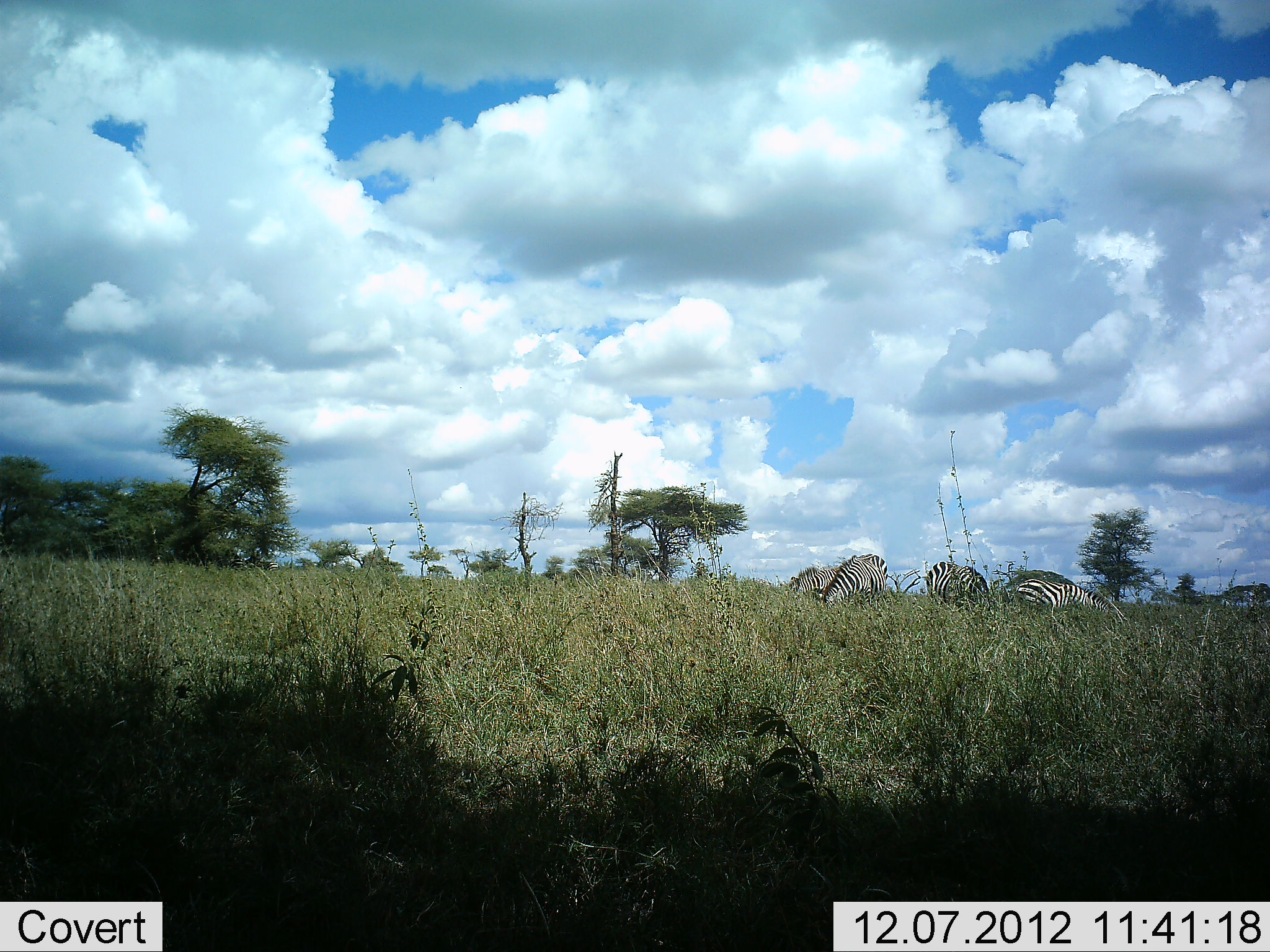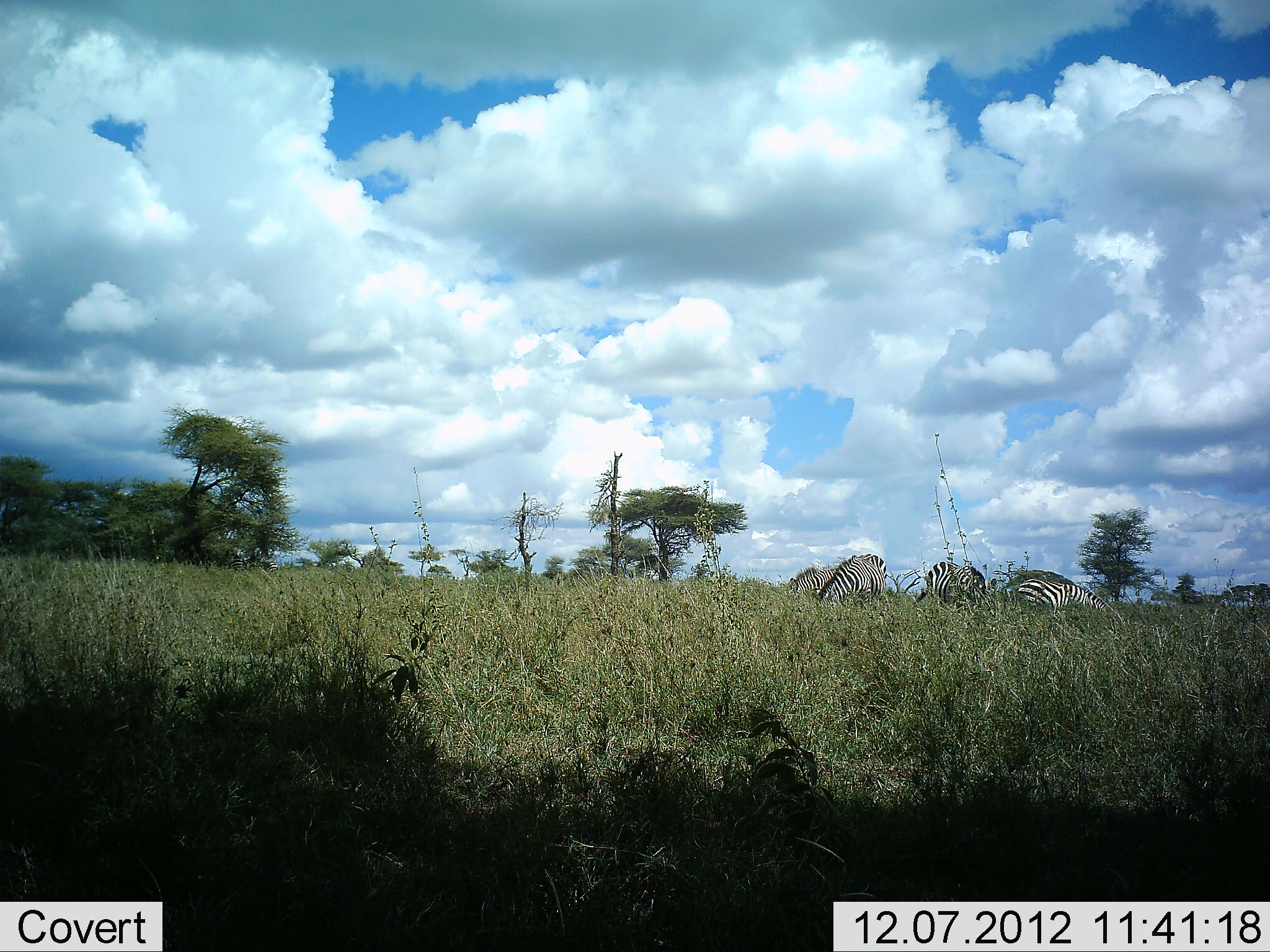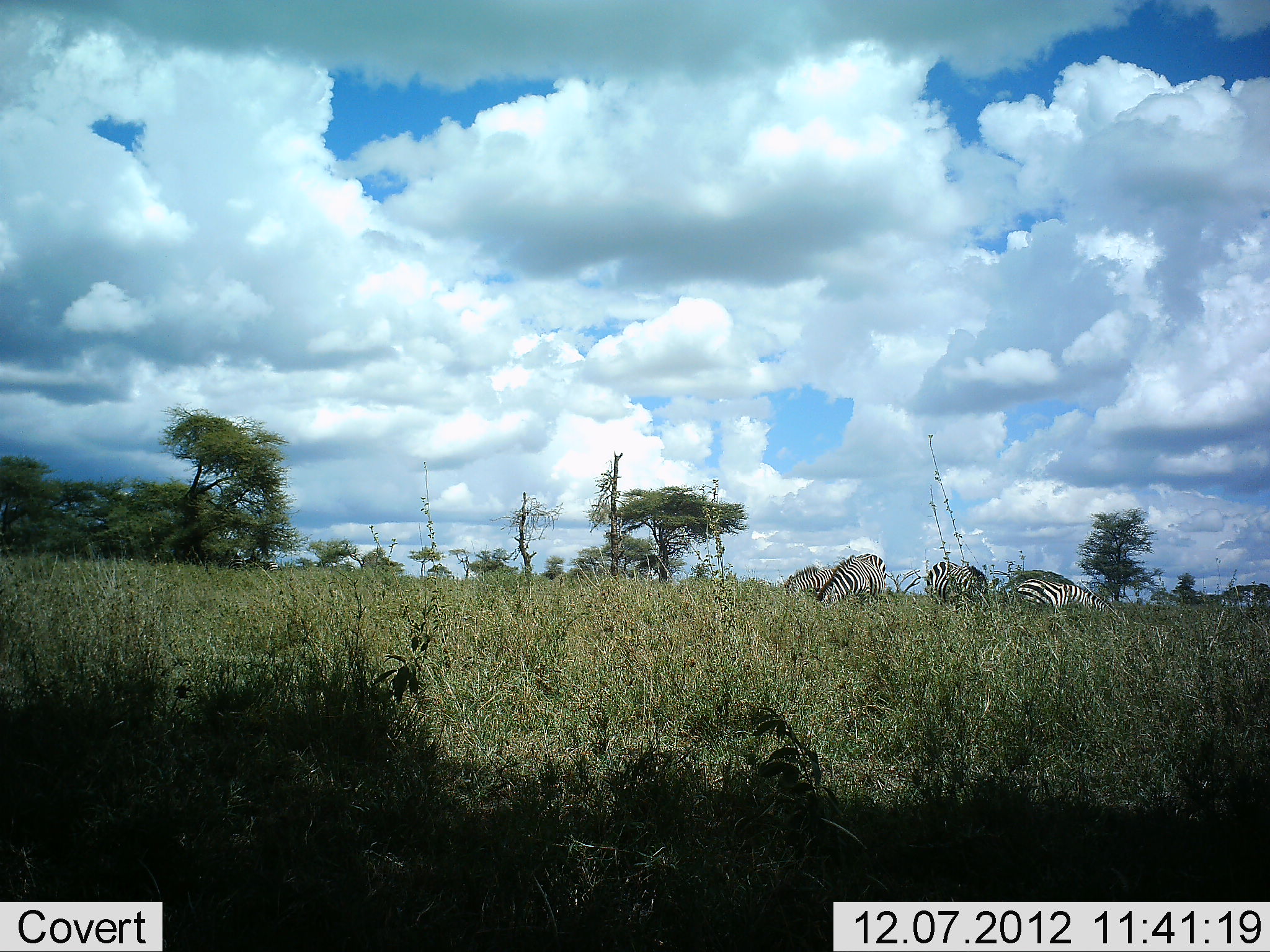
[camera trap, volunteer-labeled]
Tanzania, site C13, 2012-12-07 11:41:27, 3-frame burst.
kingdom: Animalia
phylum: Chordata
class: Mammalia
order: Perissodactyla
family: Equidae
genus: Equus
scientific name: Equus quagga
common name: plains zebra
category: zebra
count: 4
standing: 40%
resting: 0%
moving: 0%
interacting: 0%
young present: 0%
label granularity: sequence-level